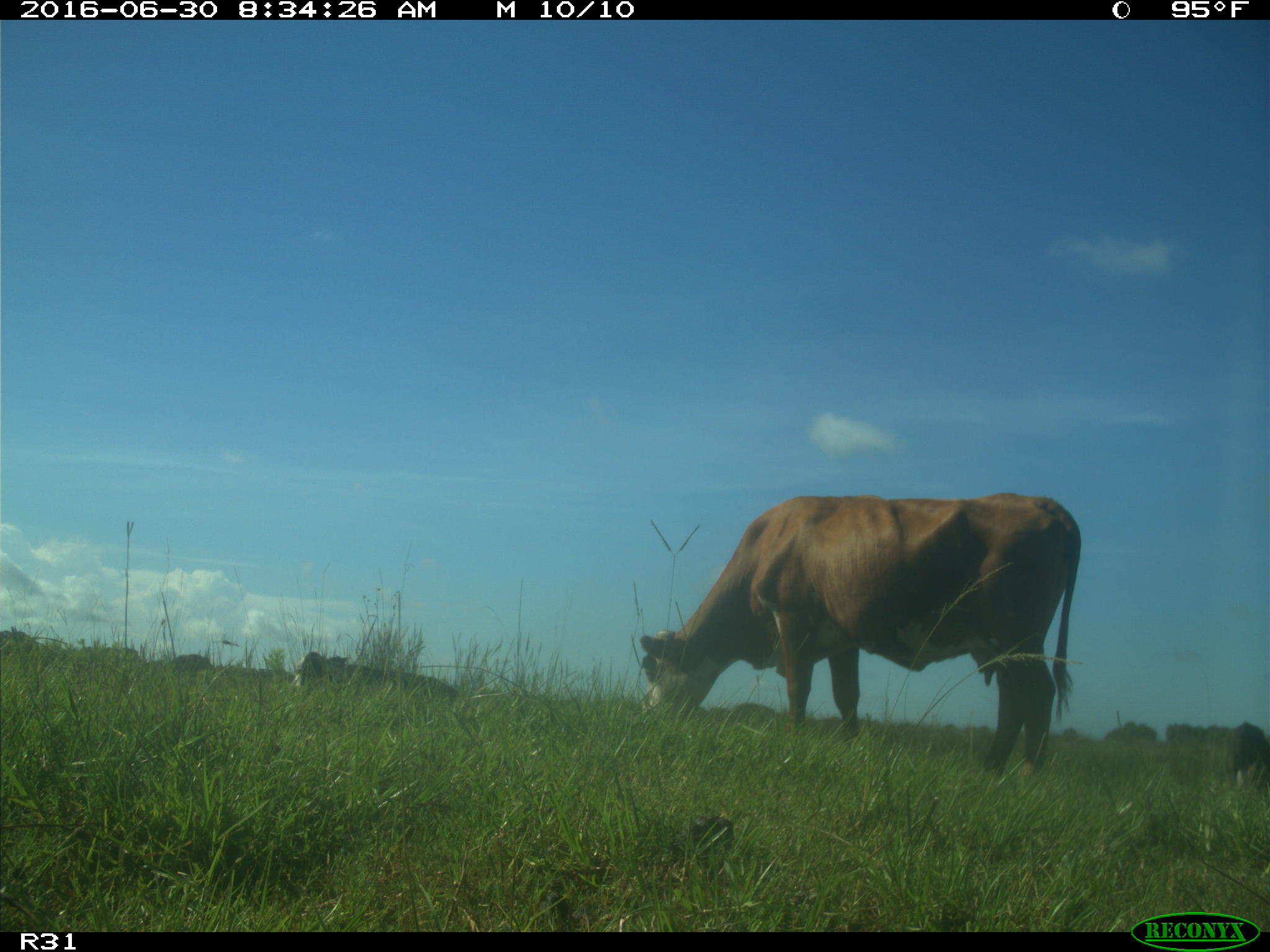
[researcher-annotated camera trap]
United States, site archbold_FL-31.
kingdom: Animalia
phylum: Chordata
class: Mammalia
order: Artiodactyla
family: Bovidae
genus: Bos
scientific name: Bos taurus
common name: domestic cow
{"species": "Bos taurus (domestic cow)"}